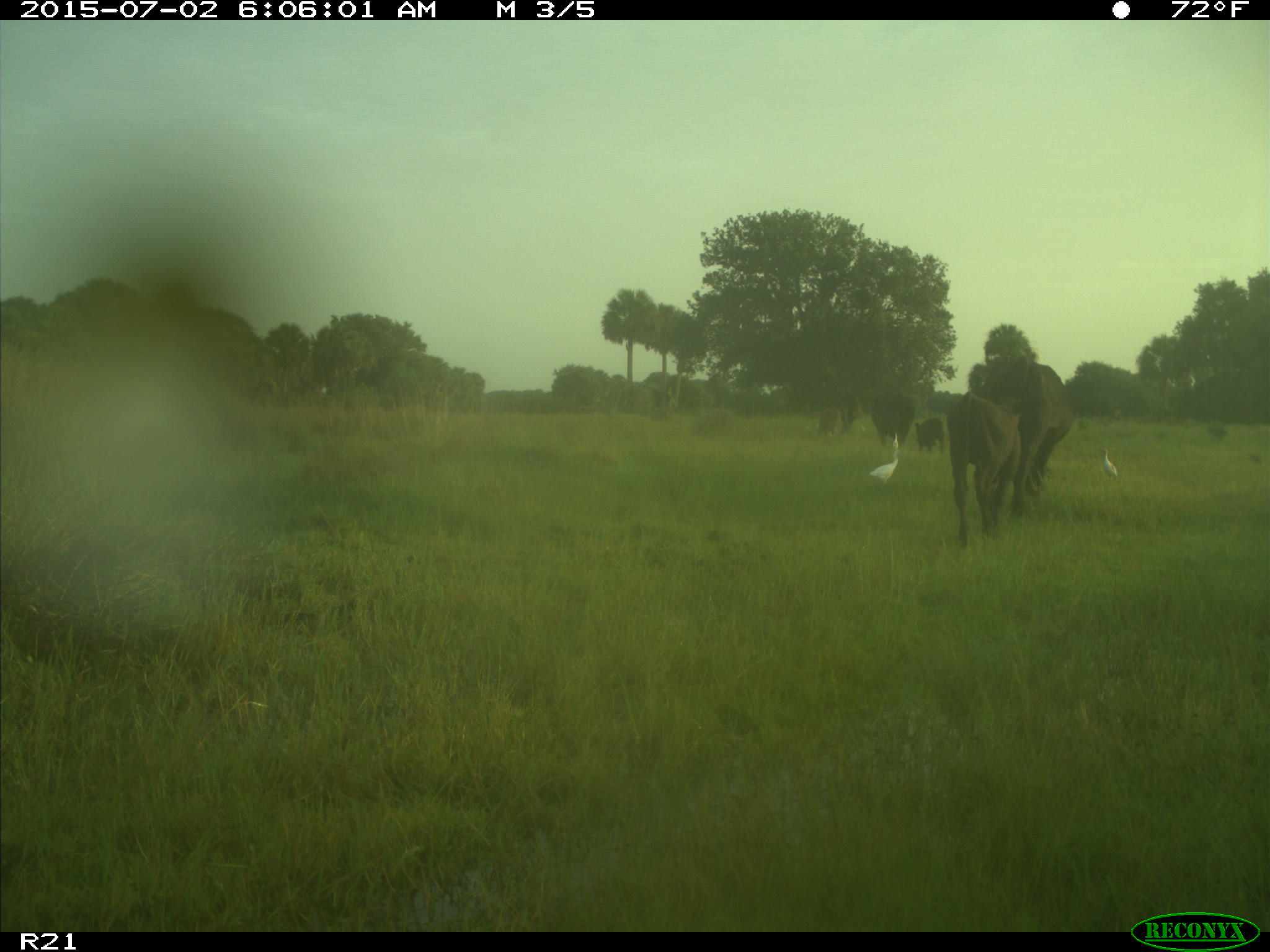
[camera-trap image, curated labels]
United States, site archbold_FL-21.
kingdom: Animalia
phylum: Chordata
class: Mammalia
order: Artiodactyla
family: Bovidae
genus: Bos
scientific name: Bos taurus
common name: domestic cow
Bos taurus (domestic cow).